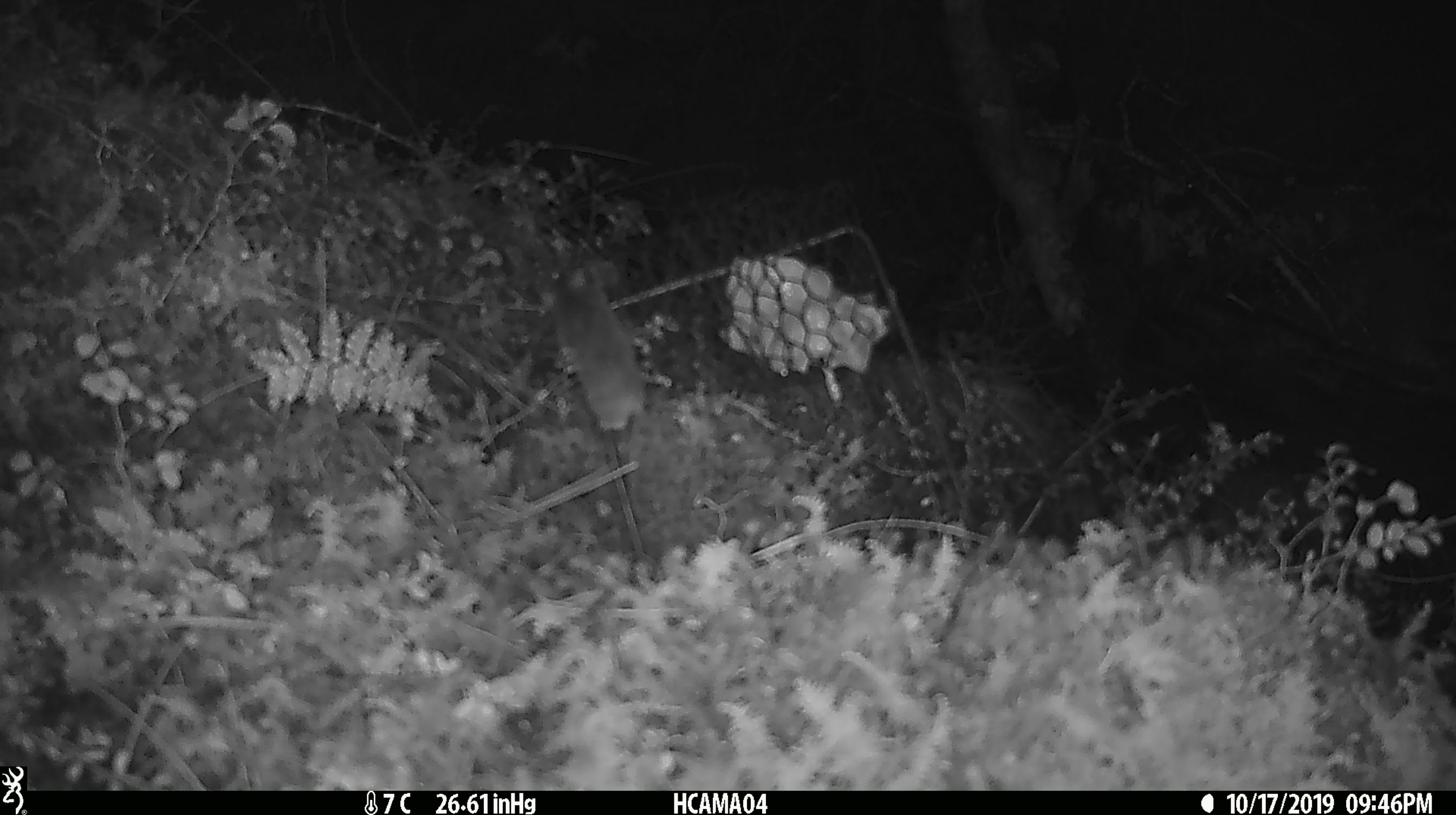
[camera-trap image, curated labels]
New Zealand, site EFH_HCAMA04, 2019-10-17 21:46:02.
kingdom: Animalia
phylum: Chordata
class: Mammalia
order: Rodentia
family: Muridae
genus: Mus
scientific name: Mus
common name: mouse